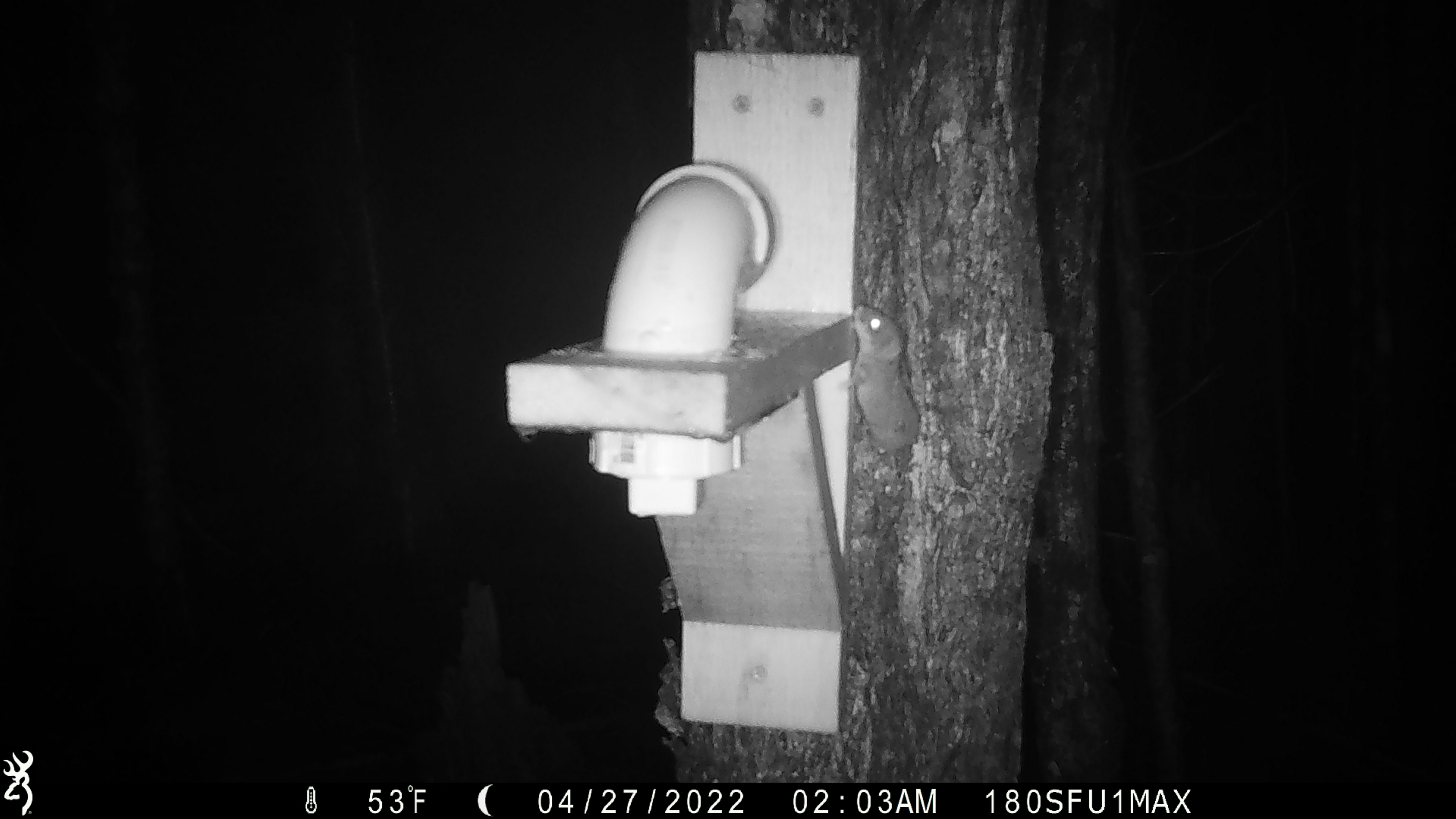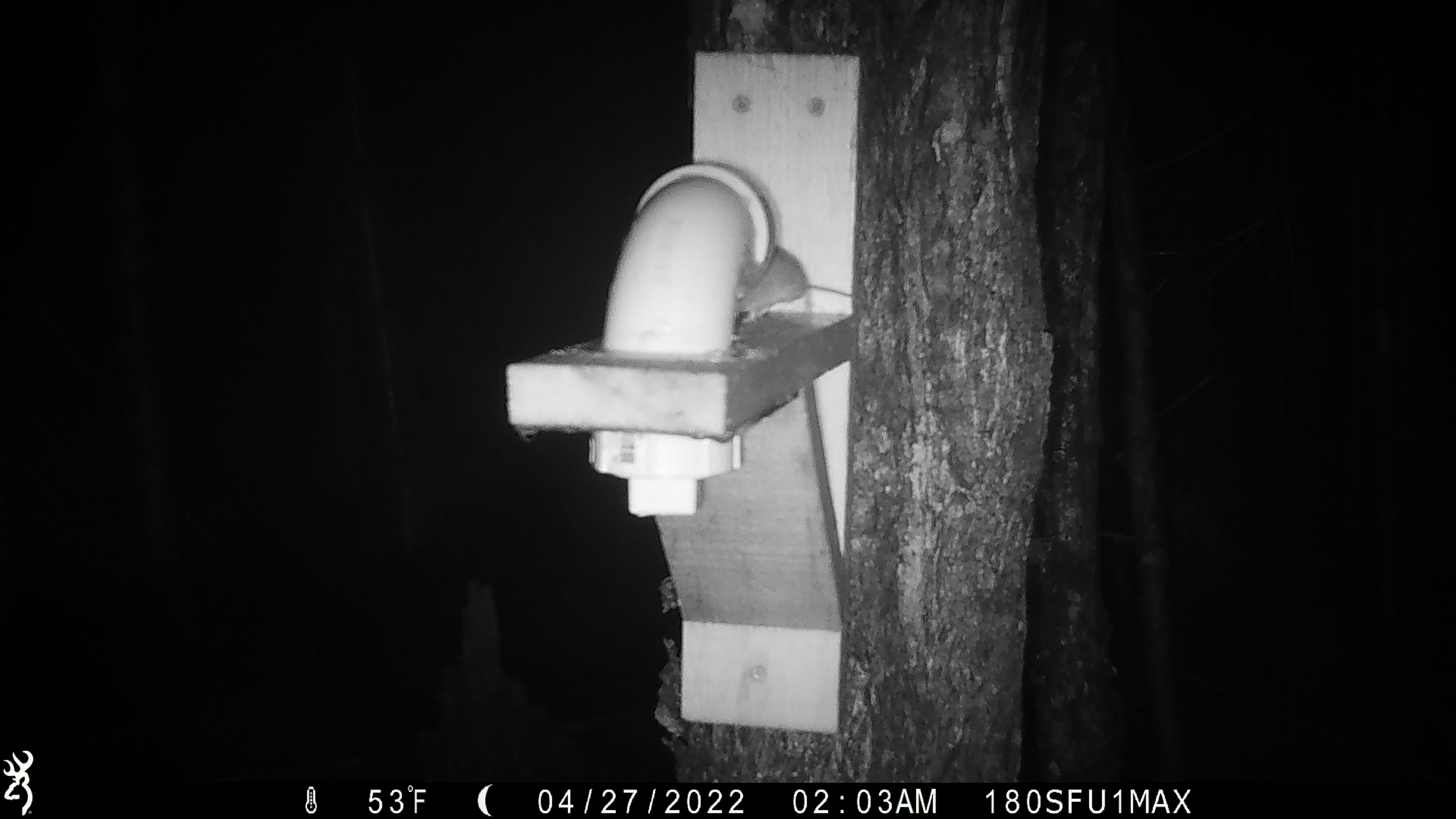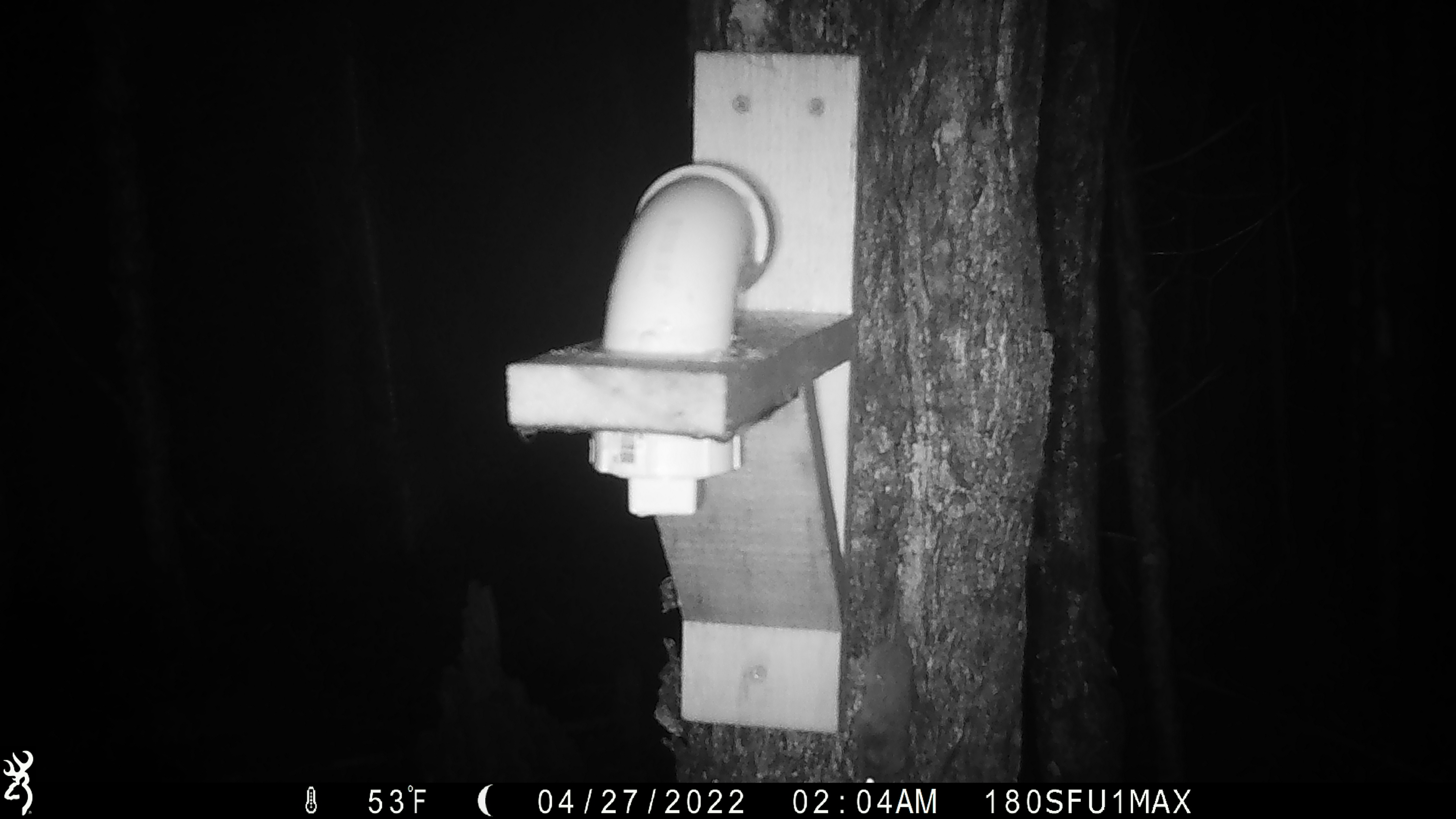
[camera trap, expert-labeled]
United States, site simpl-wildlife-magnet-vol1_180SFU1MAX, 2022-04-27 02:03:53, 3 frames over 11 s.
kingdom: Animalia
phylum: Chordata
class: Mammalia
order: Rodentia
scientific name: Rodentia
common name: mouse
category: mouse sp.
Mouse sp. (mouse) (Rodentia).